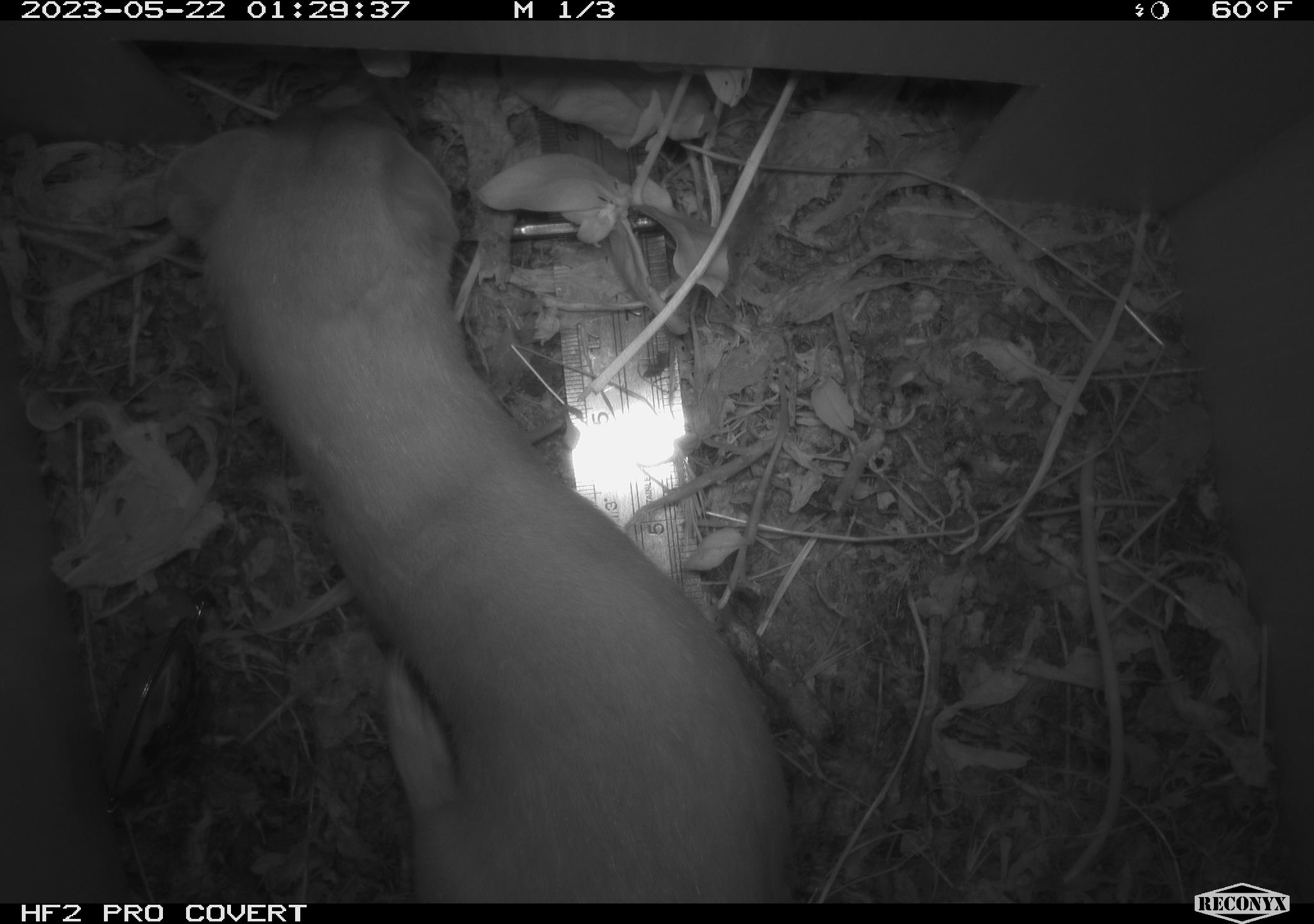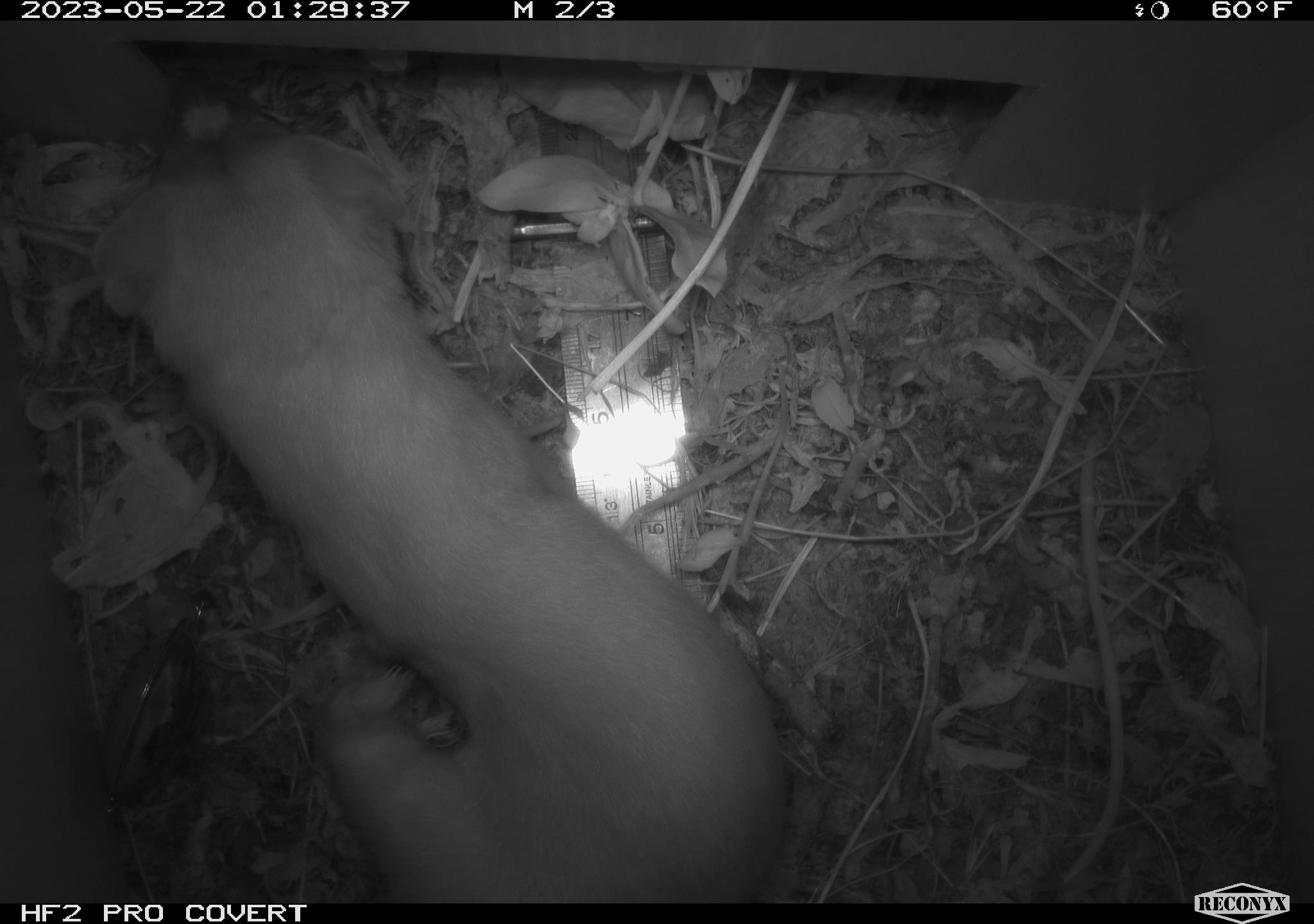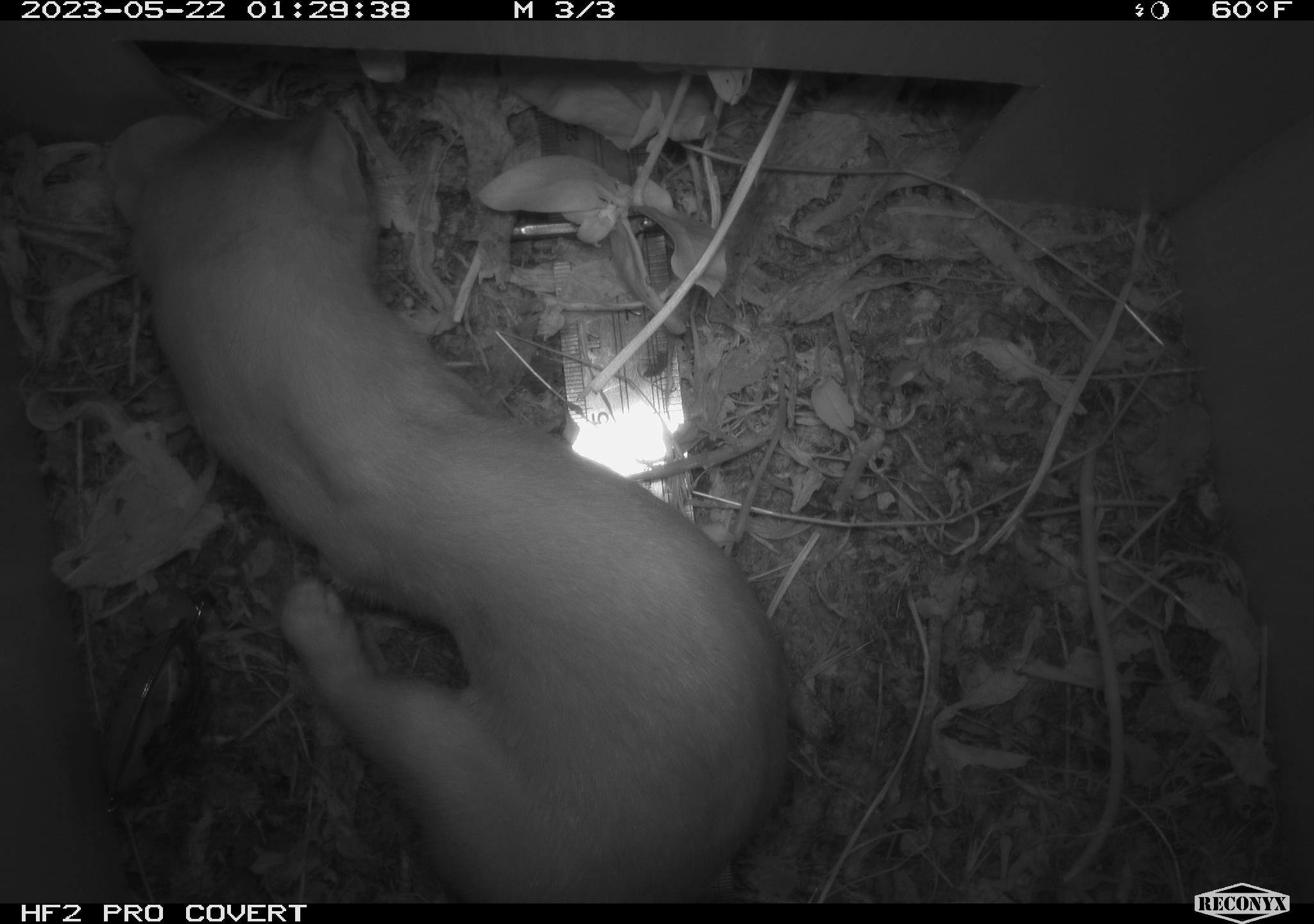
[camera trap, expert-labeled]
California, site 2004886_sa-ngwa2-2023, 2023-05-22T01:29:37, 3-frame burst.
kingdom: Animalia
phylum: Chordata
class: Mammalia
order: Carnivora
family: Mustelidae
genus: Neogale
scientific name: Neogale frenata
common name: long-tailed weasel